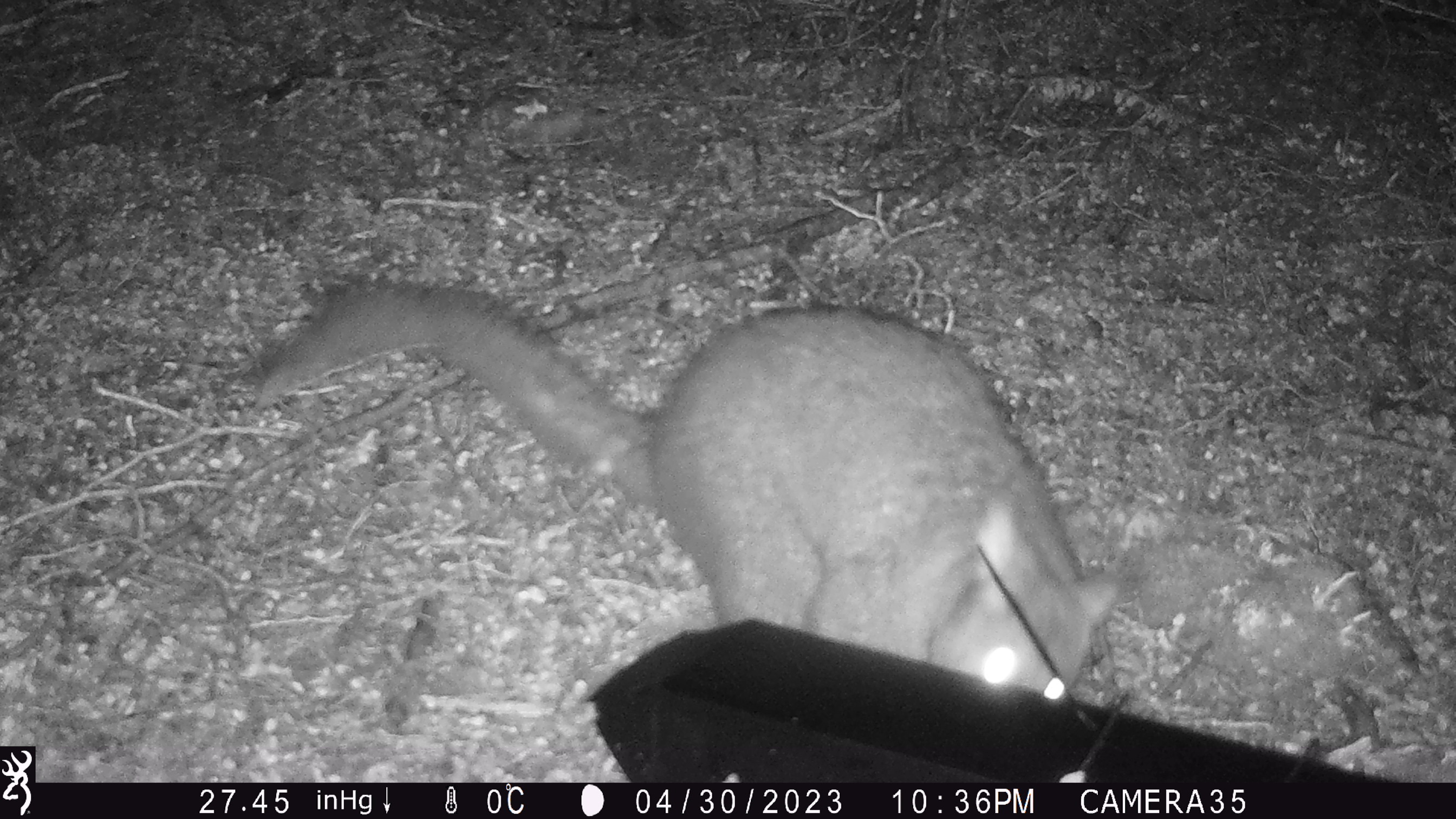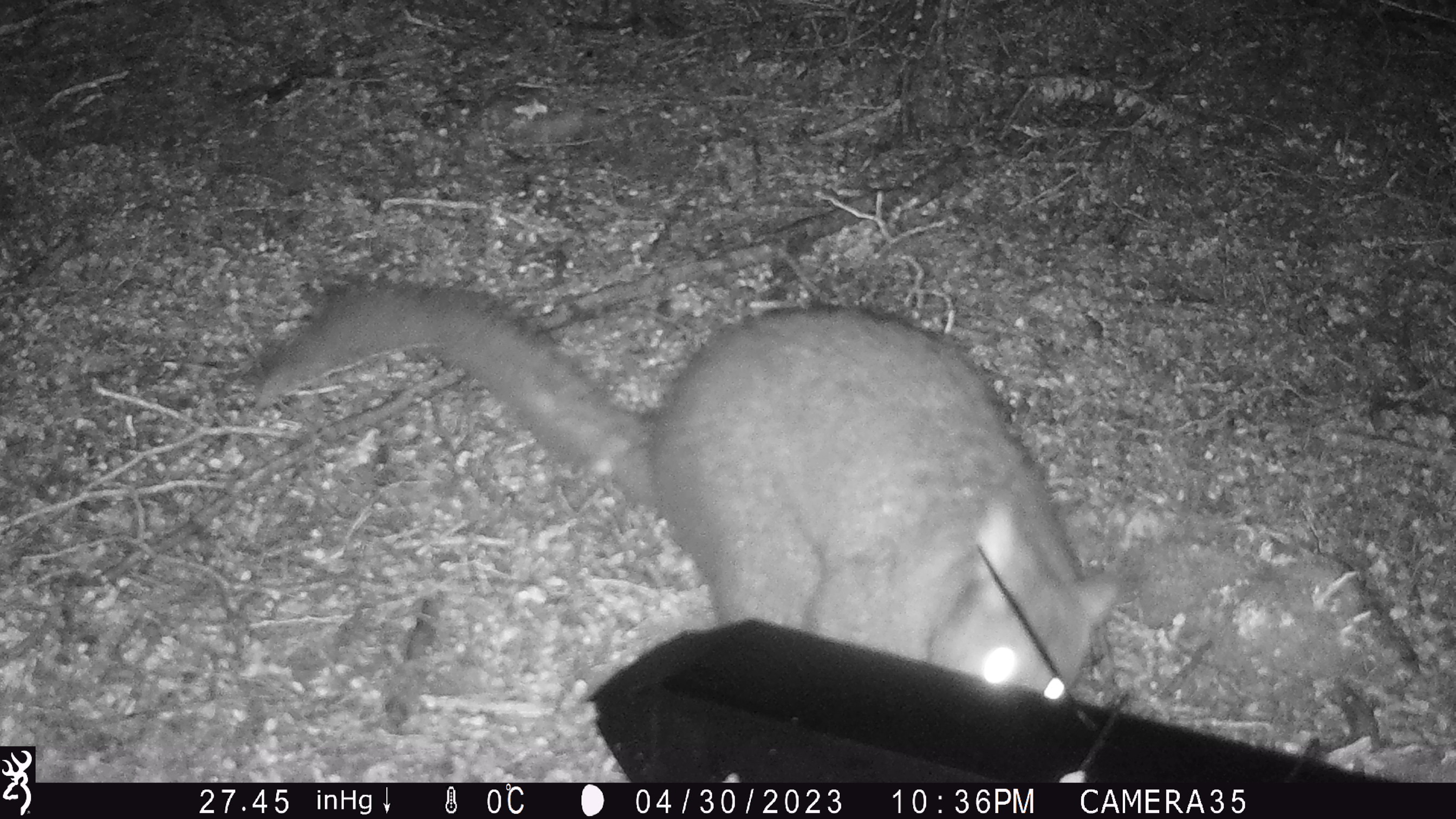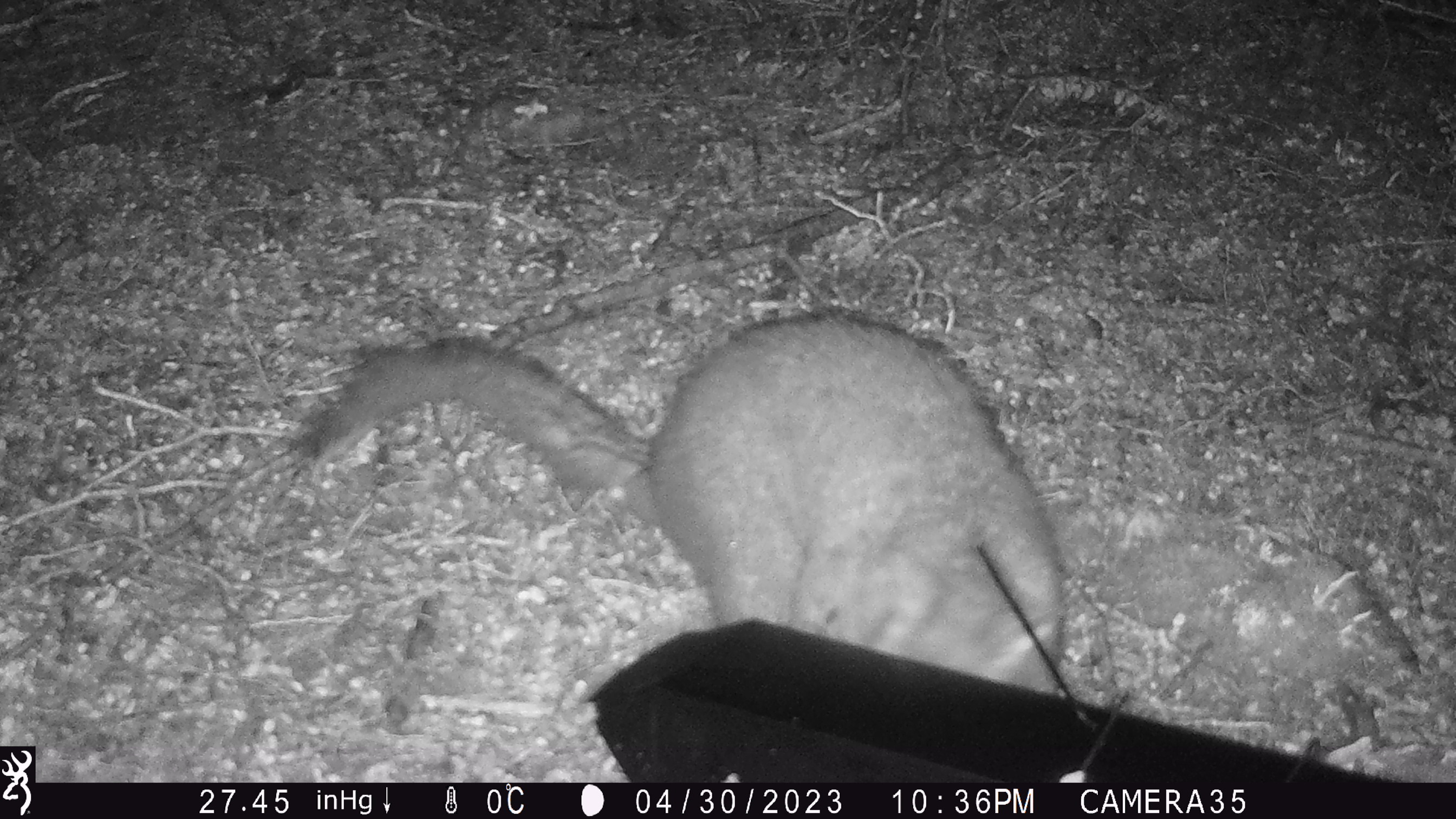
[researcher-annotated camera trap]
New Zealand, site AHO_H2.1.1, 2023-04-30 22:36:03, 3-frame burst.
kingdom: Animalia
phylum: Chordata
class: Mammalia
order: Diprotodontia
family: Phalangeridae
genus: Trichosurus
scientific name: Trichosurus vulpecula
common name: common brushtail possum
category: possum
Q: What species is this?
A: Possum (common brushtail possum) (Trichosurus vulpecula).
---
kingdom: Animalia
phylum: Chordata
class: Mammalia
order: Carnivora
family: Mustelidae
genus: Mustela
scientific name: Mustela erminea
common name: stoat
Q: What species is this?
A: Stoat (Mustela erminea).